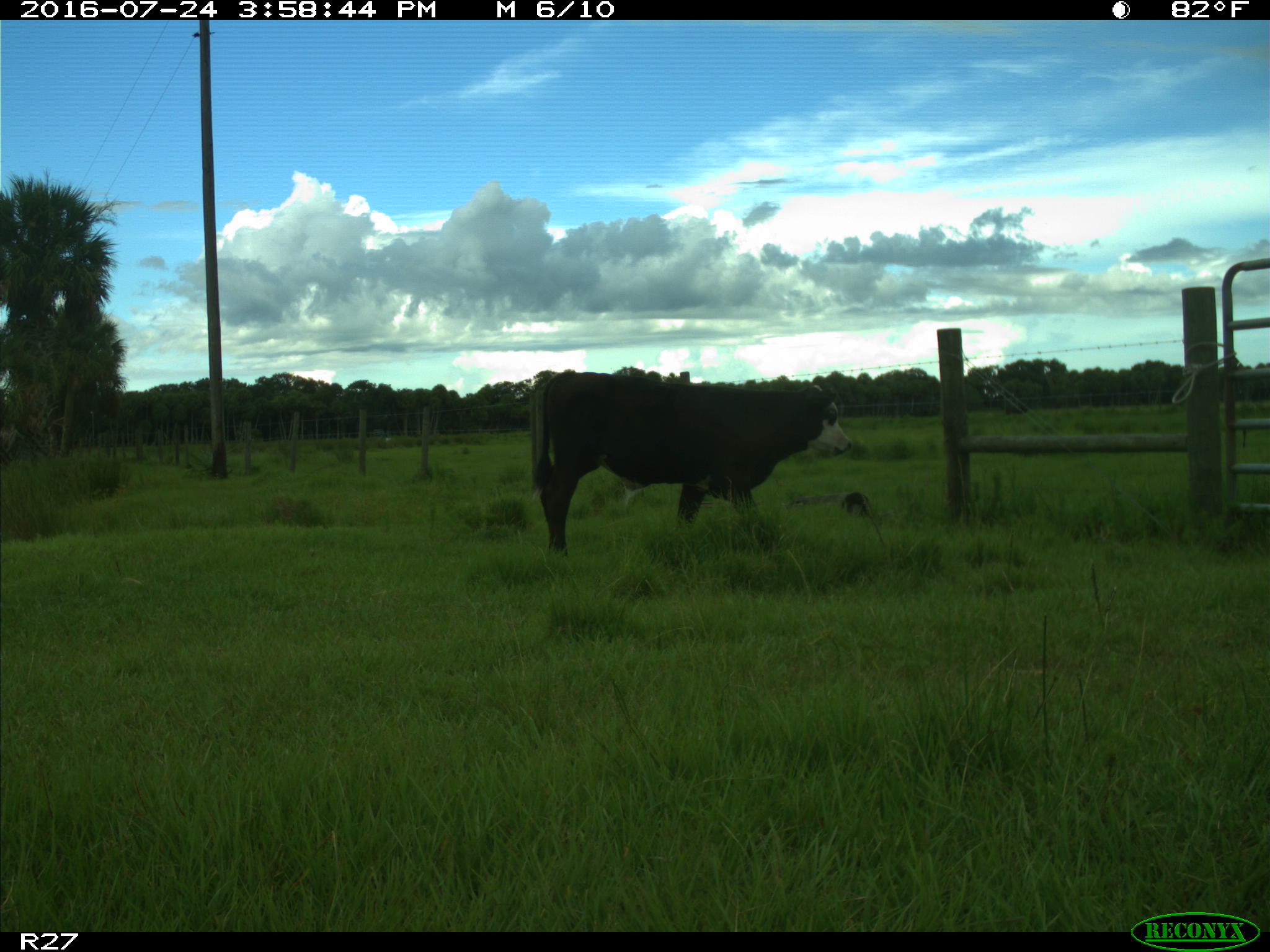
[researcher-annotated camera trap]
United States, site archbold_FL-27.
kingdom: Animalia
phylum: Chordata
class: Mammalia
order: Artiodactyla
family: Bovidae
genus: Bos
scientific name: Bos taurus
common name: domestic cow